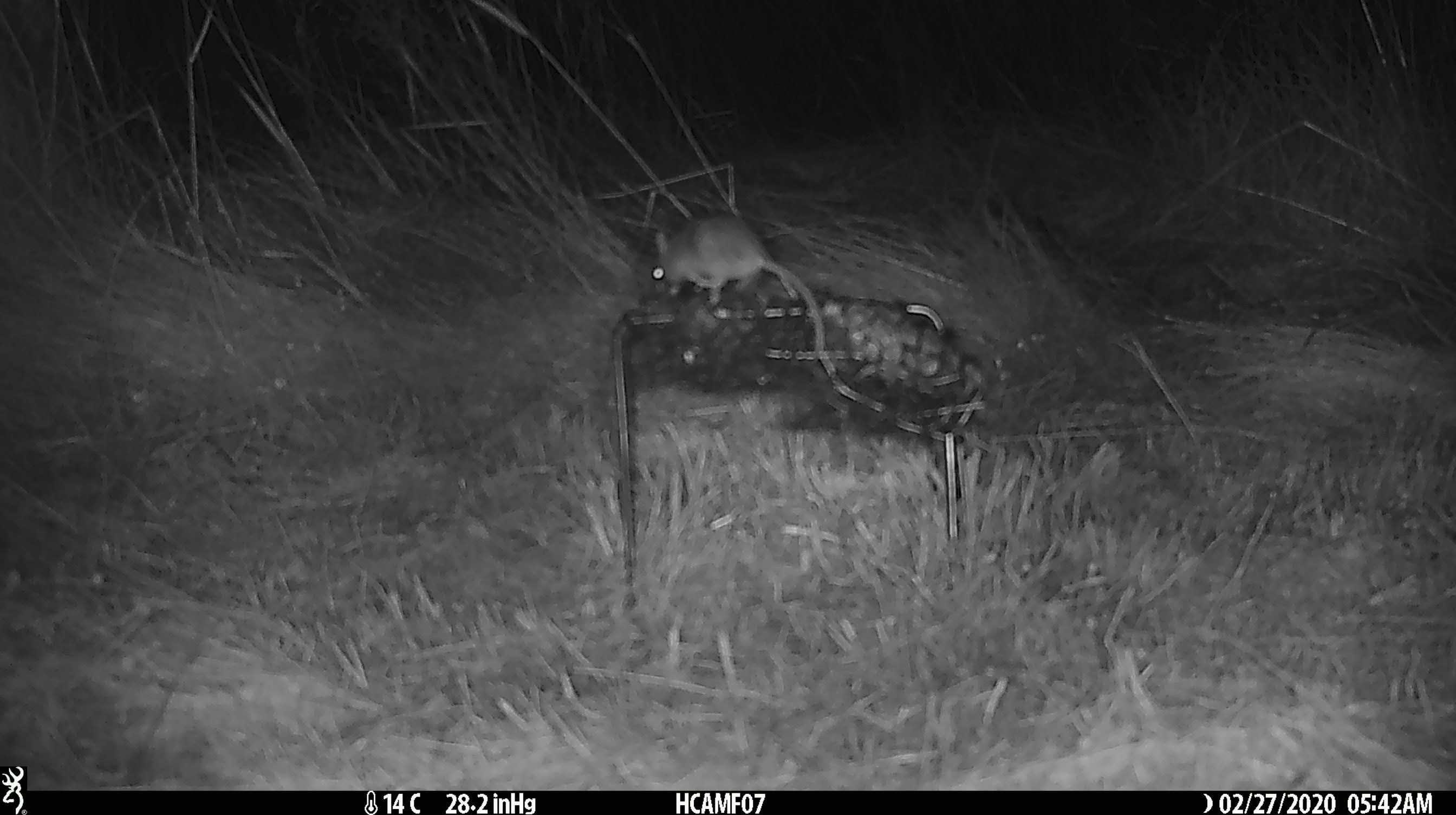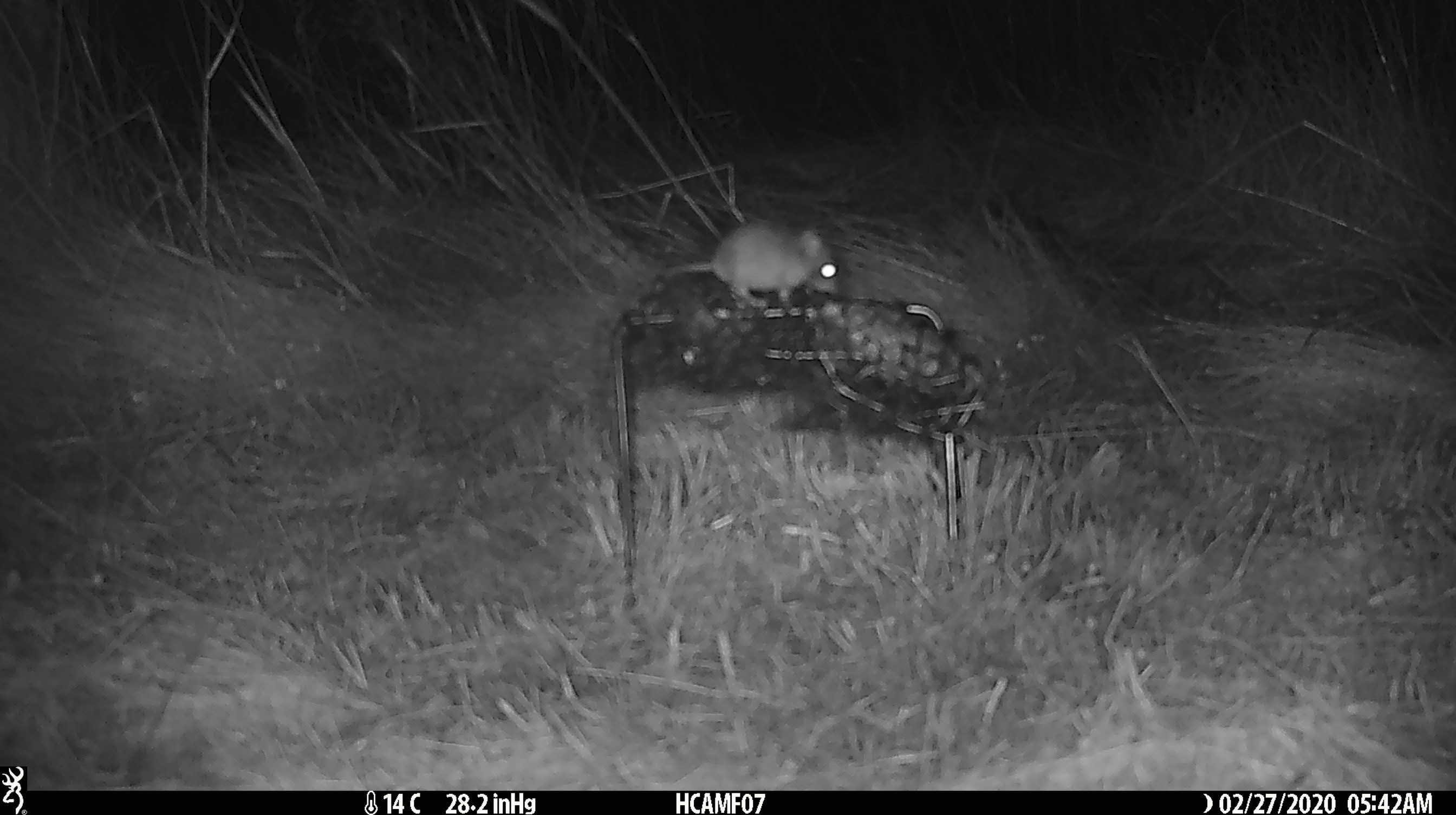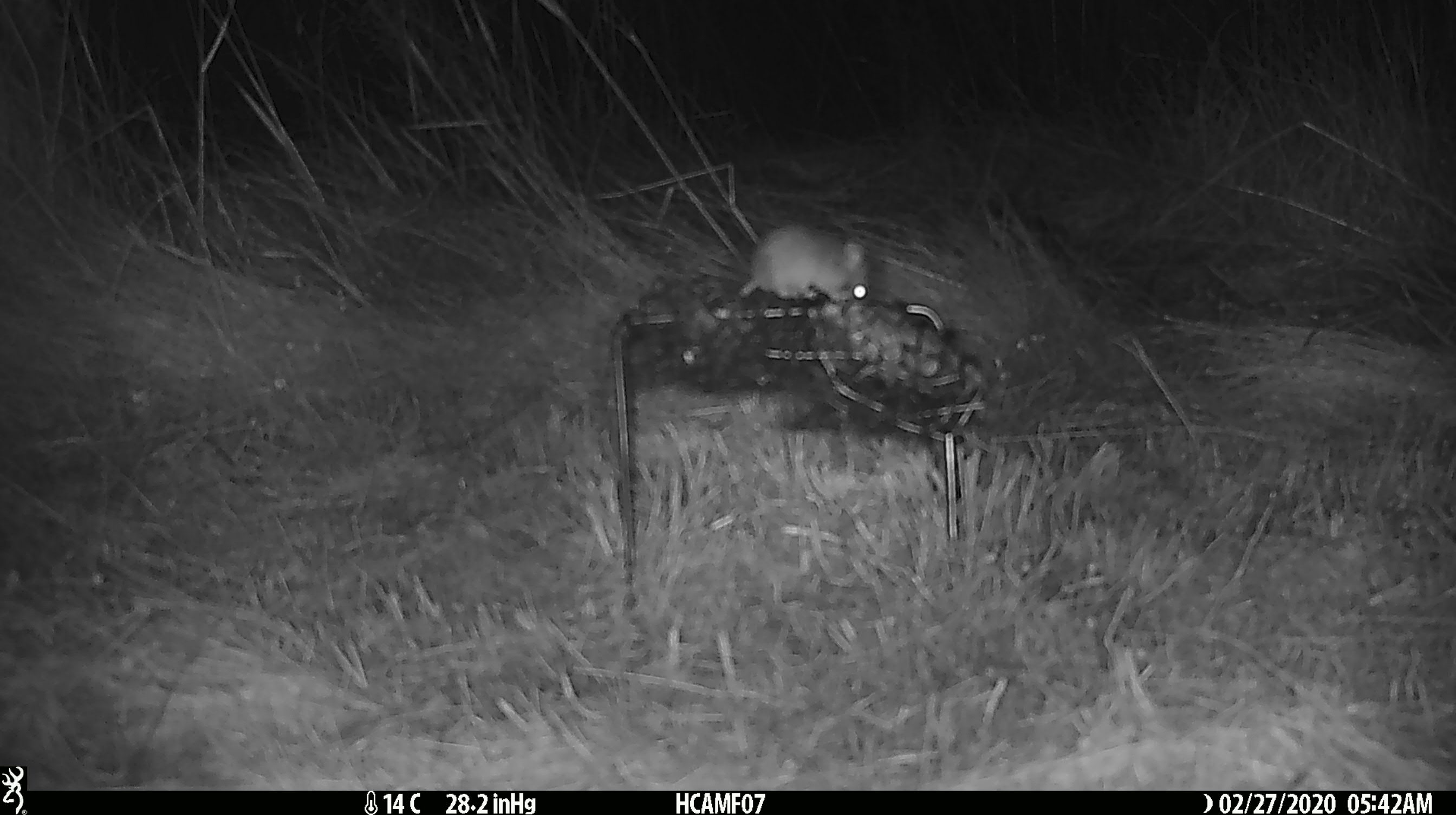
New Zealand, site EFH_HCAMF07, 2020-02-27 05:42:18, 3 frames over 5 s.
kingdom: Animalia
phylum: Chordata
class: Mammalia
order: Rodentia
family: Muridae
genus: Mus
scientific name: Mus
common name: mouse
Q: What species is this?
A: Mouse (Mus).